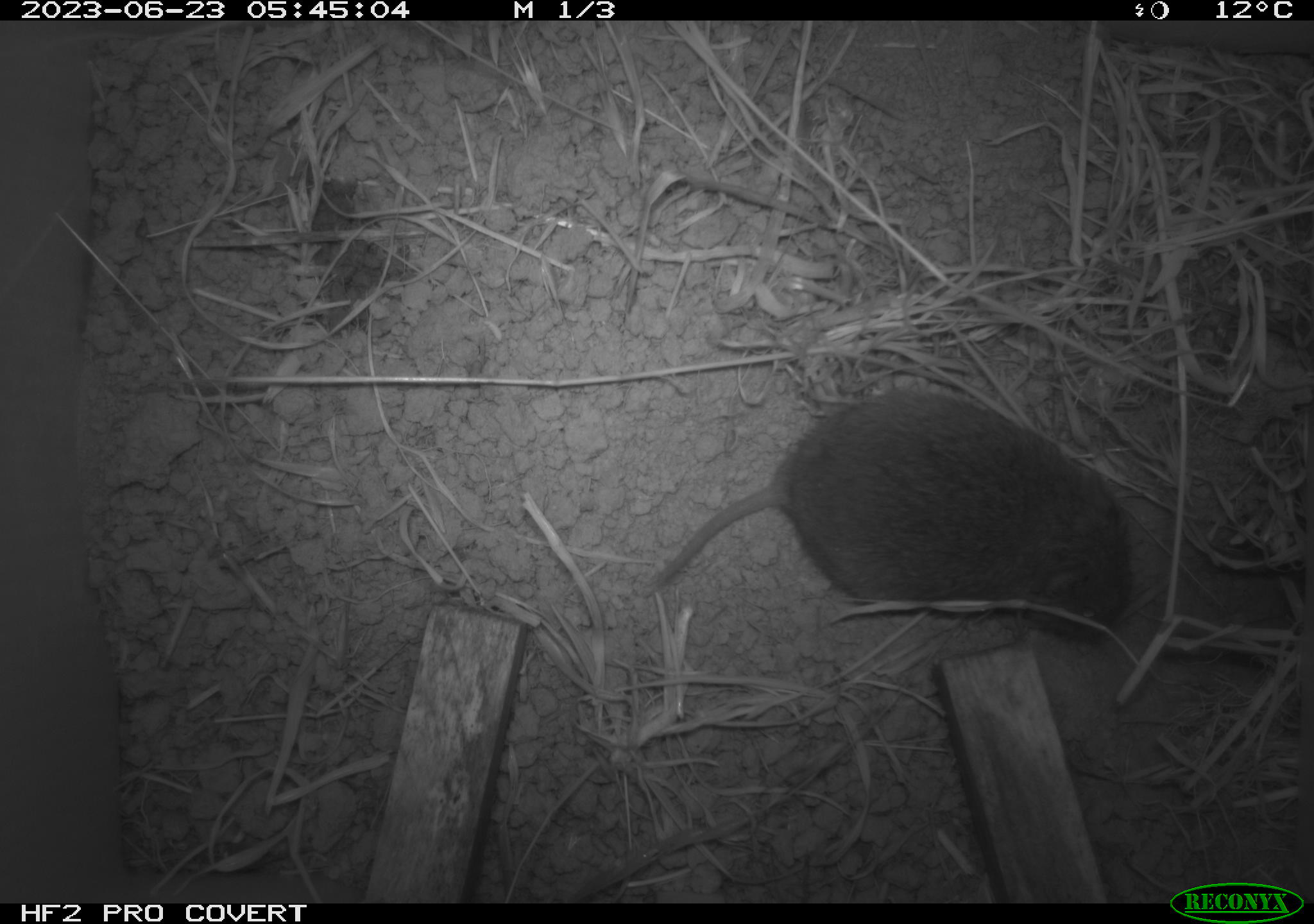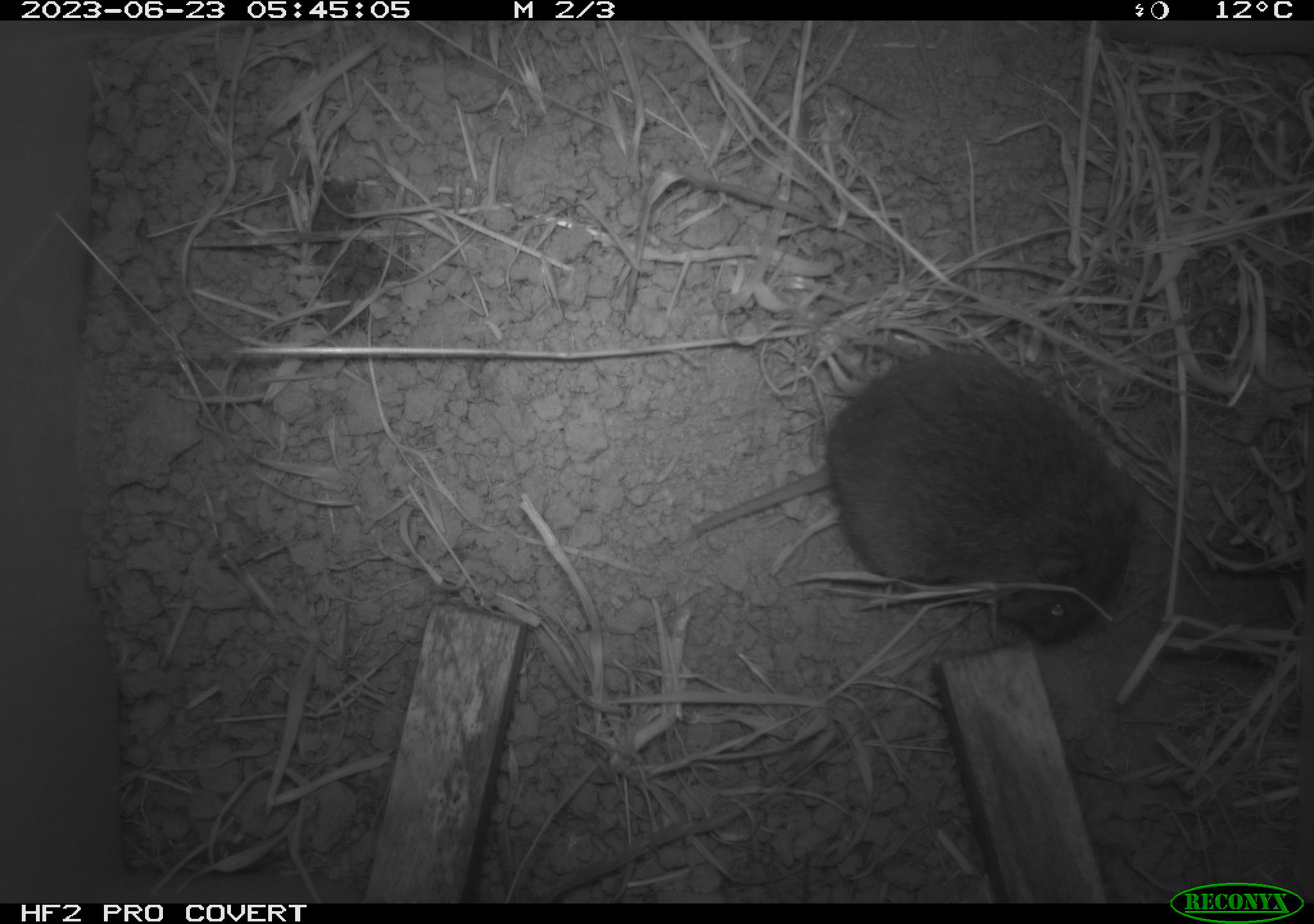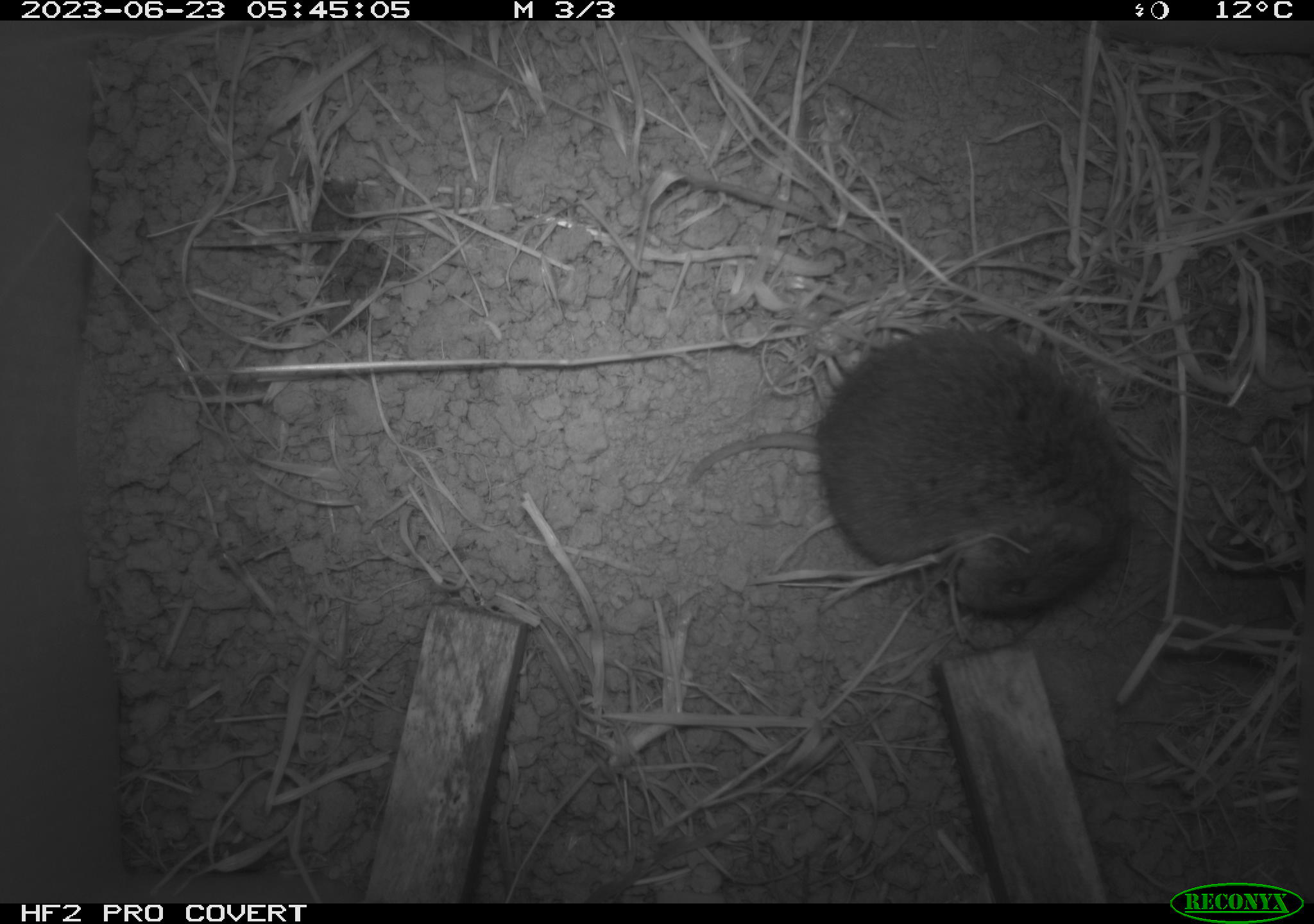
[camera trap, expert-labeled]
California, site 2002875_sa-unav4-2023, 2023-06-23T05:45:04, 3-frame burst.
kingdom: Animalia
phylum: Chordata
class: Mammalia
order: Rodentia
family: Cricetidae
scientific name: Arvicolinae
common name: voles, lemmings, and muskrats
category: arvicolinae subfamily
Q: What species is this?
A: Arvicolinae subfamily (voles, lemmings, and muskrats) (Arvicolinae).